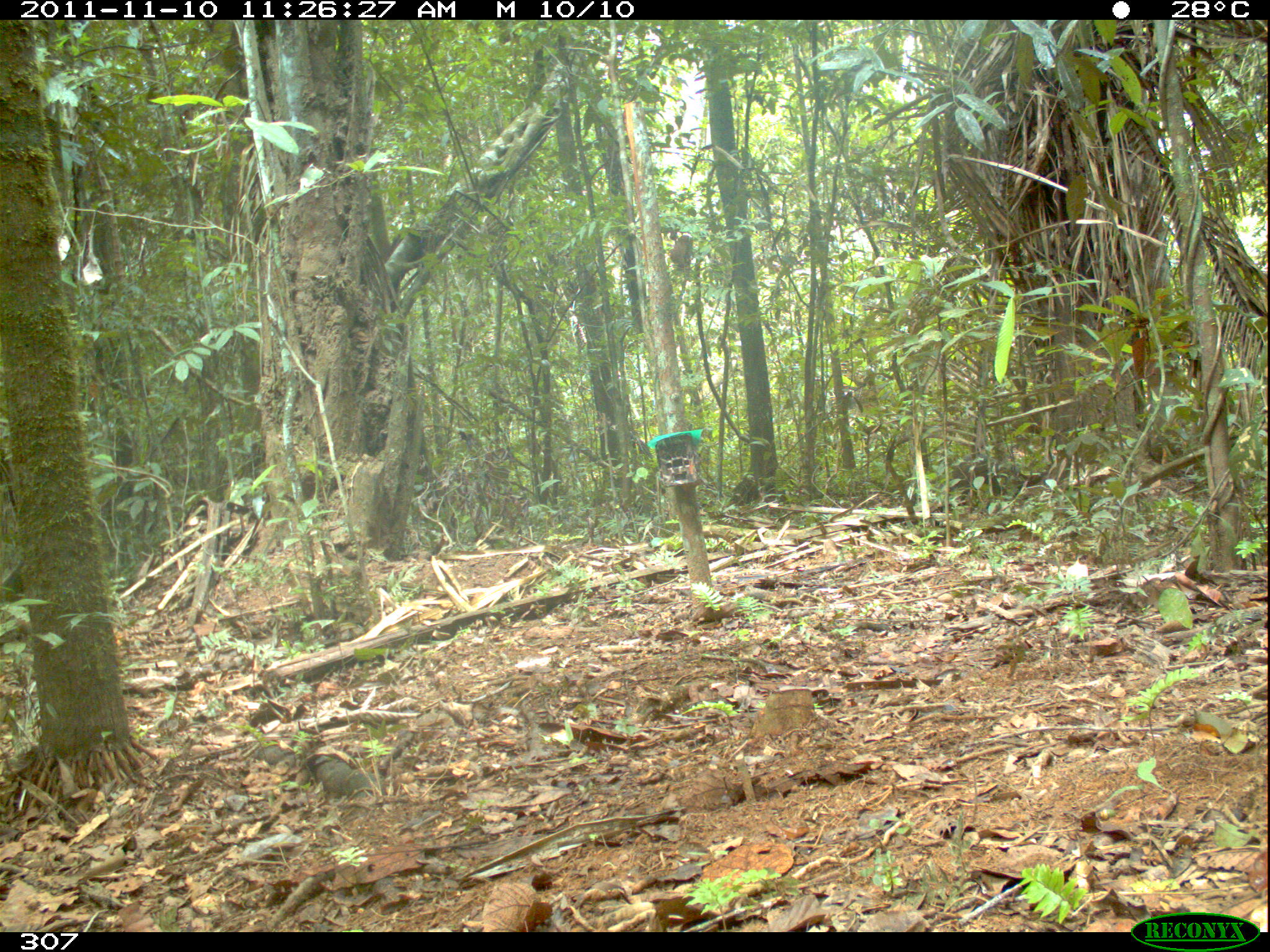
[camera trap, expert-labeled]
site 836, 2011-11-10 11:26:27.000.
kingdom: Animalia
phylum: Chordata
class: Mammalia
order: Artiodactyla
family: Tayassuidae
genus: Tayassu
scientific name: Tayassu pecari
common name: white-lipped peccary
Tayassu pecari (white-lipped peccary).